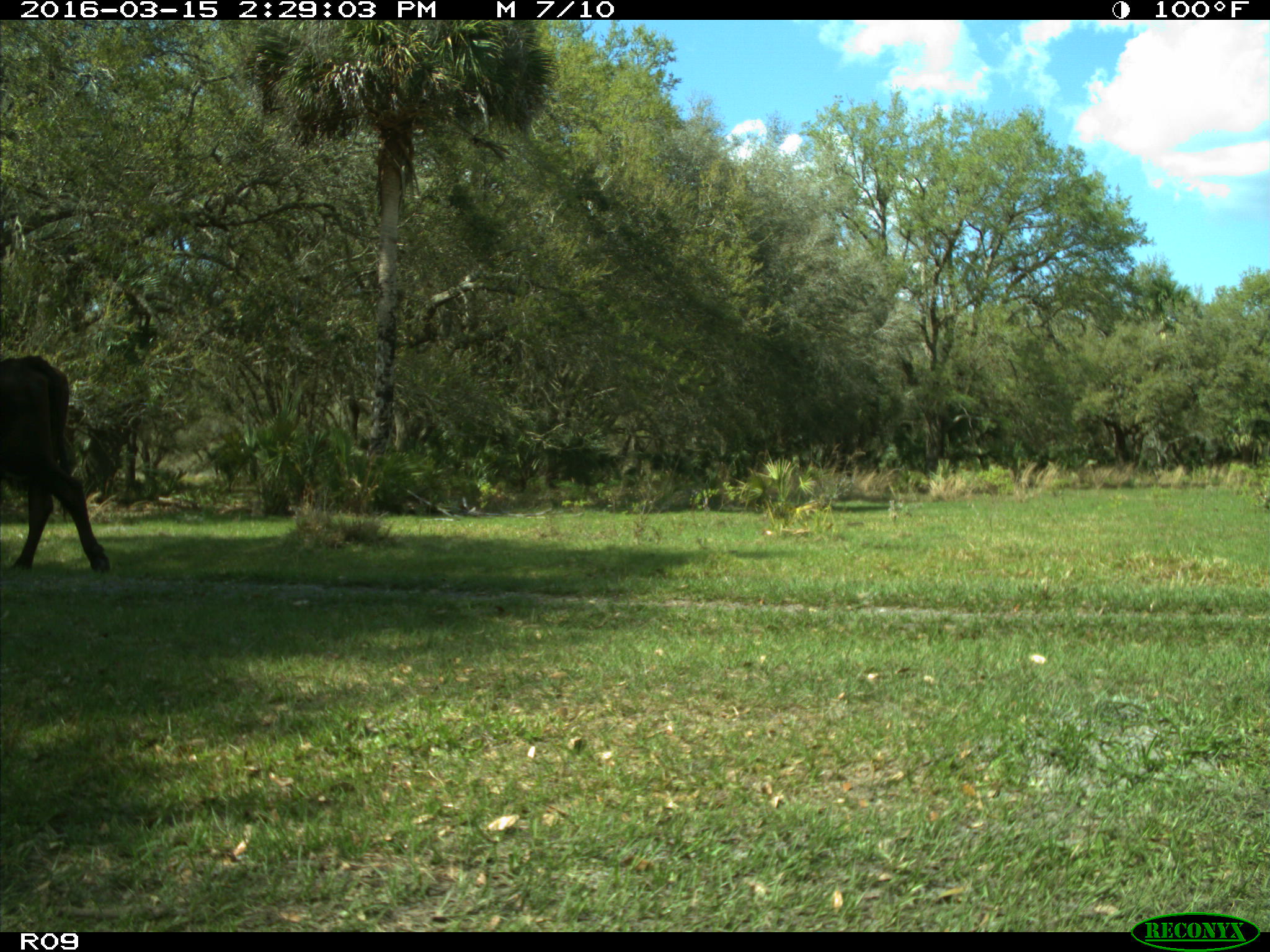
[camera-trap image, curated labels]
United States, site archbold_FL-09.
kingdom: Animalia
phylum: Chordata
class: Mammalia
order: Artiodactyla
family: Bovidae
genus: Bos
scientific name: Bos taurus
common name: domestic cow